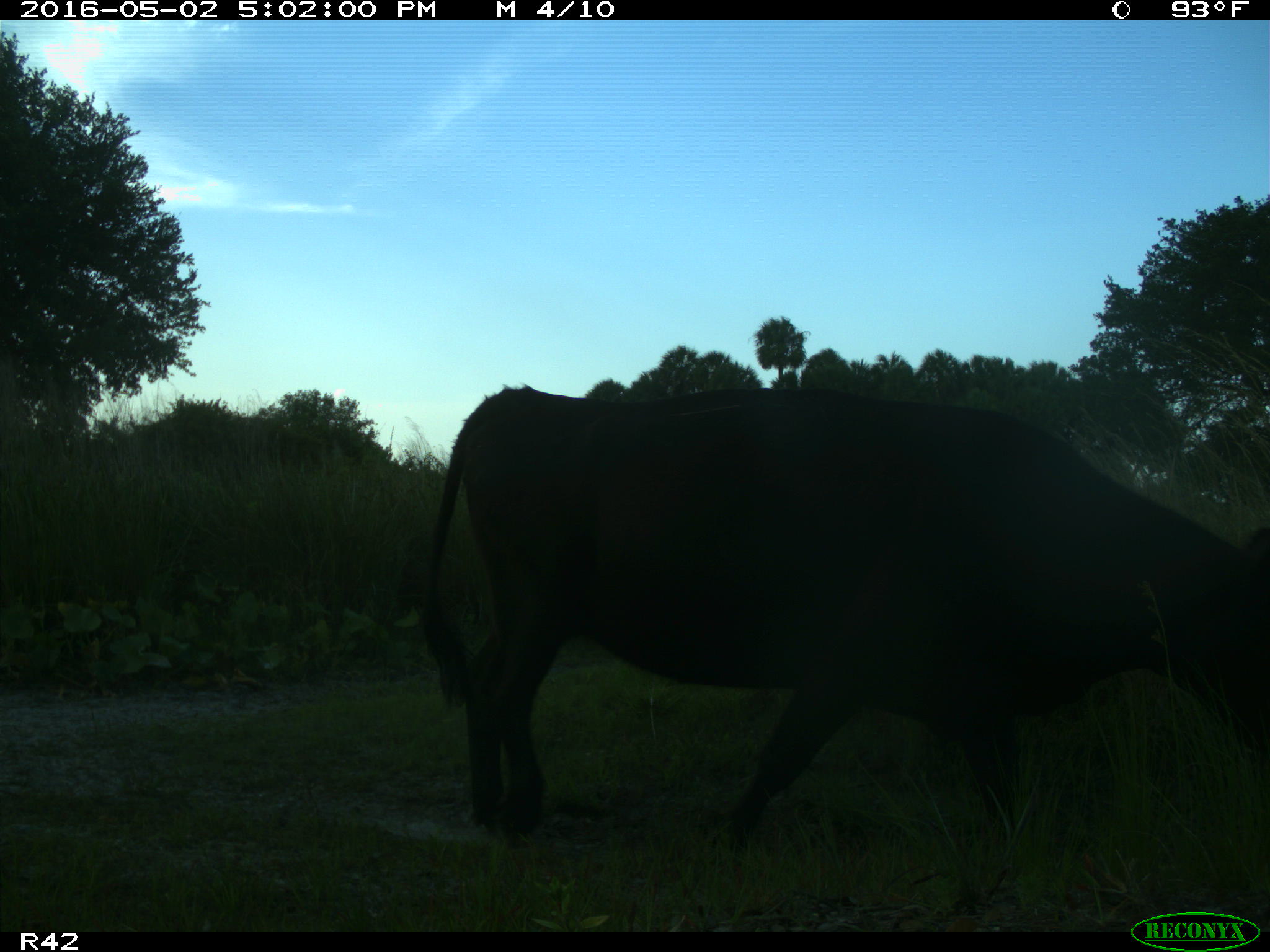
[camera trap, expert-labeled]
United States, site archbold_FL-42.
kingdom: Animalia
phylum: Chordata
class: Mammalia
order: Artiodactyla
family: Bovidae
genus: Bos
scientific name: Bos taurus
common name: domestic cow